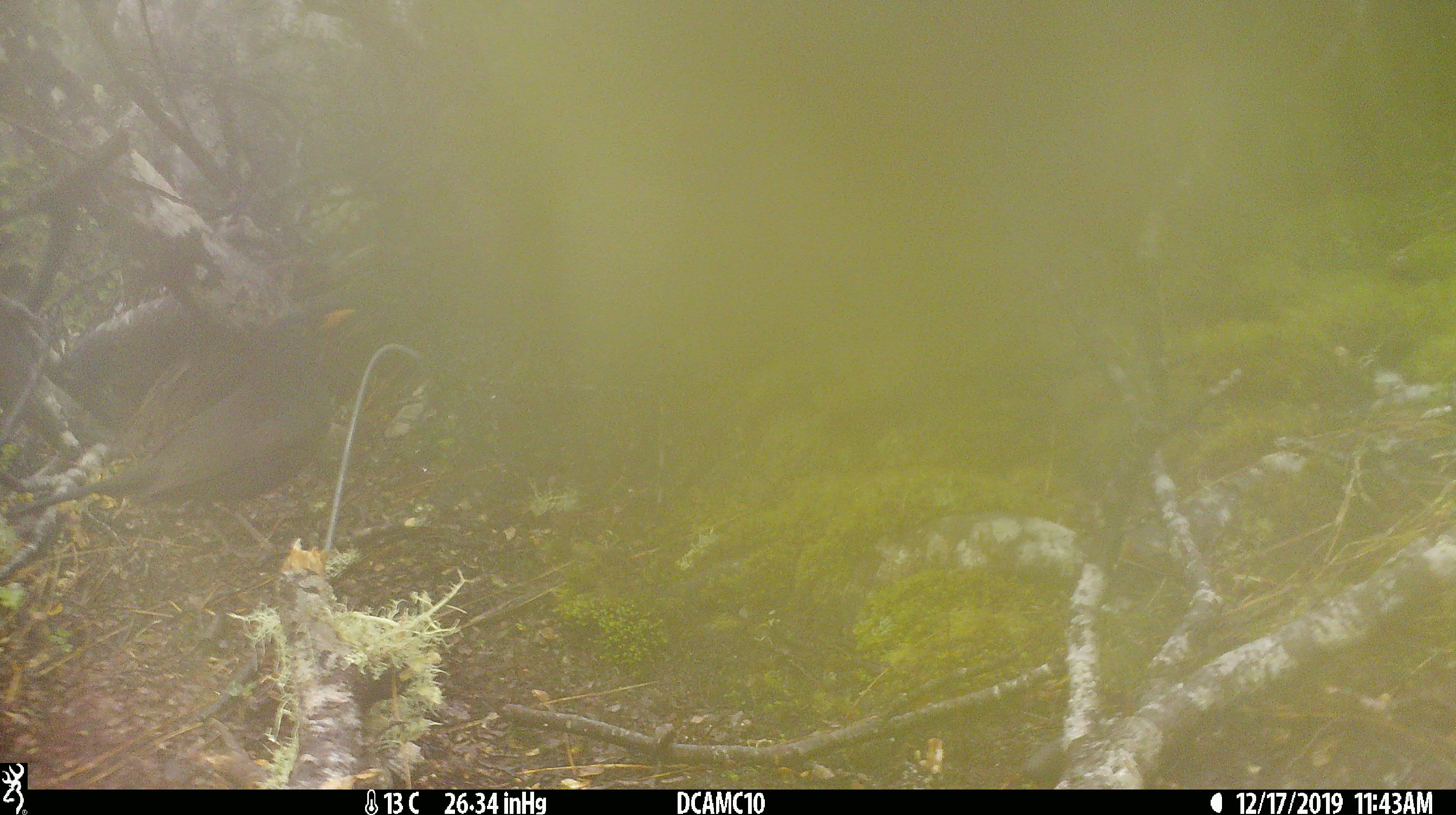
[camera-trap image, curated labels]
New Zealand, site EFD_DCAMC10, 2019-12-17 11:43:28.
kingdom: Animalia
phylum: Chordata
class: Aves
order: Passeriformes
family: Turdidae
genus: Turdus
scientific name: Turdus merula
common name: eurasian blackbird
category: blackbird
Blackbird (eurasian blackbird) (Turdus merula).